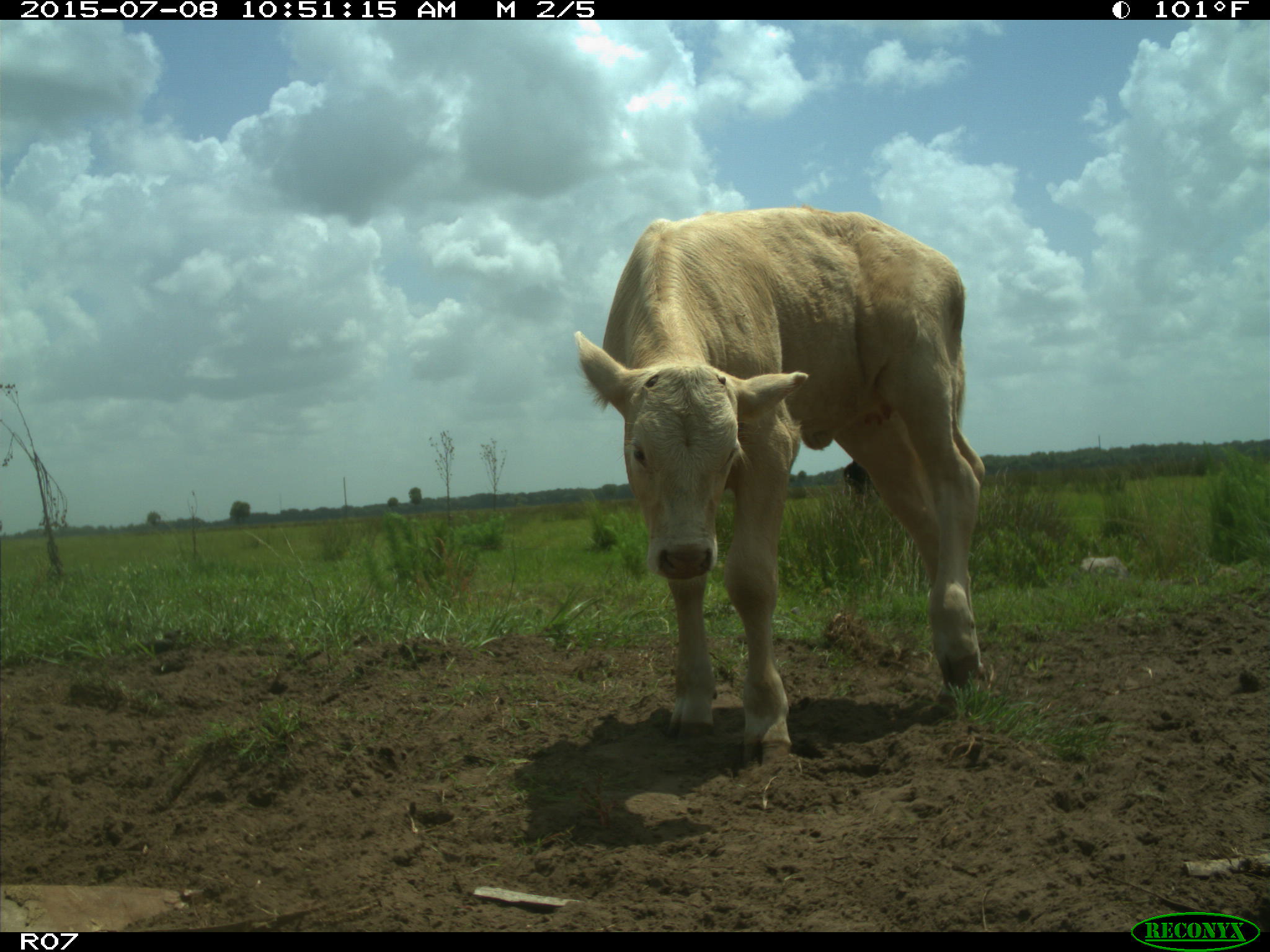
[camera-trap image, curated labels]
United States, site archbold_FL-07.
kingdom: Animalia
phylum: Chordata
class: Mammalia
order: Artiodactyla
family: Bovidae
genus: Bos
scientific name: Bos taurus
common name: domestic cow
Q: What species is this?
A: Bos taurus (domestic cow).